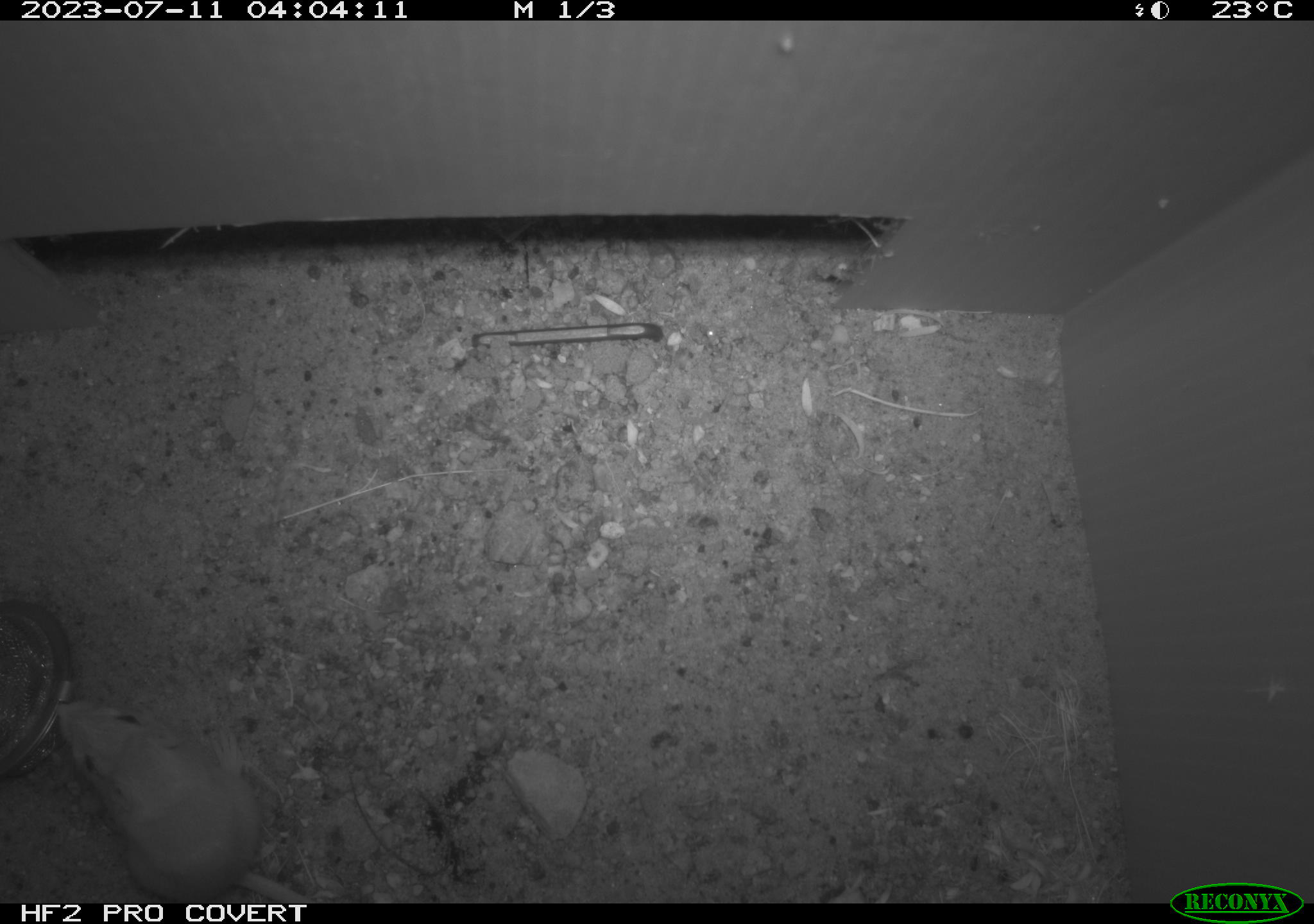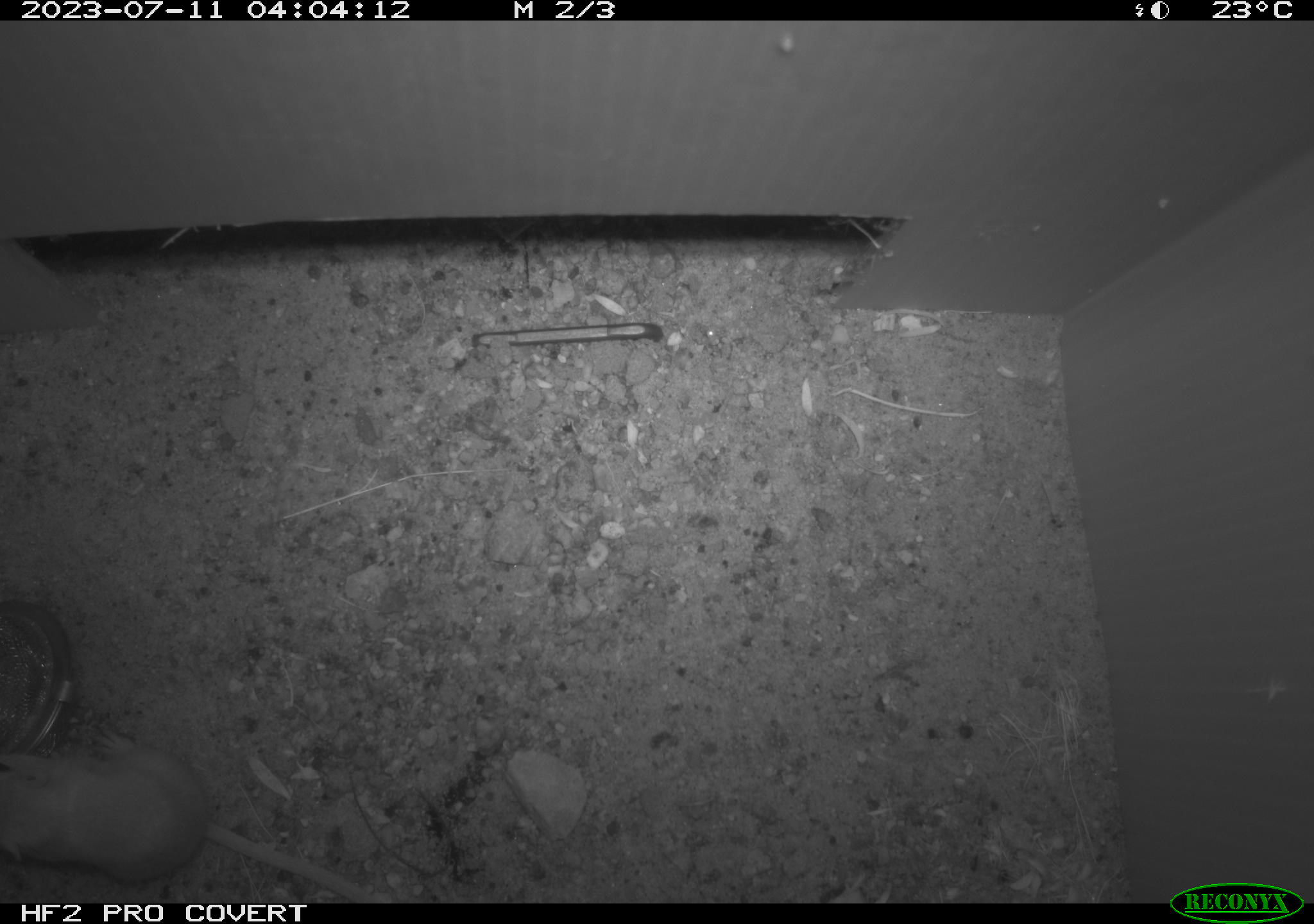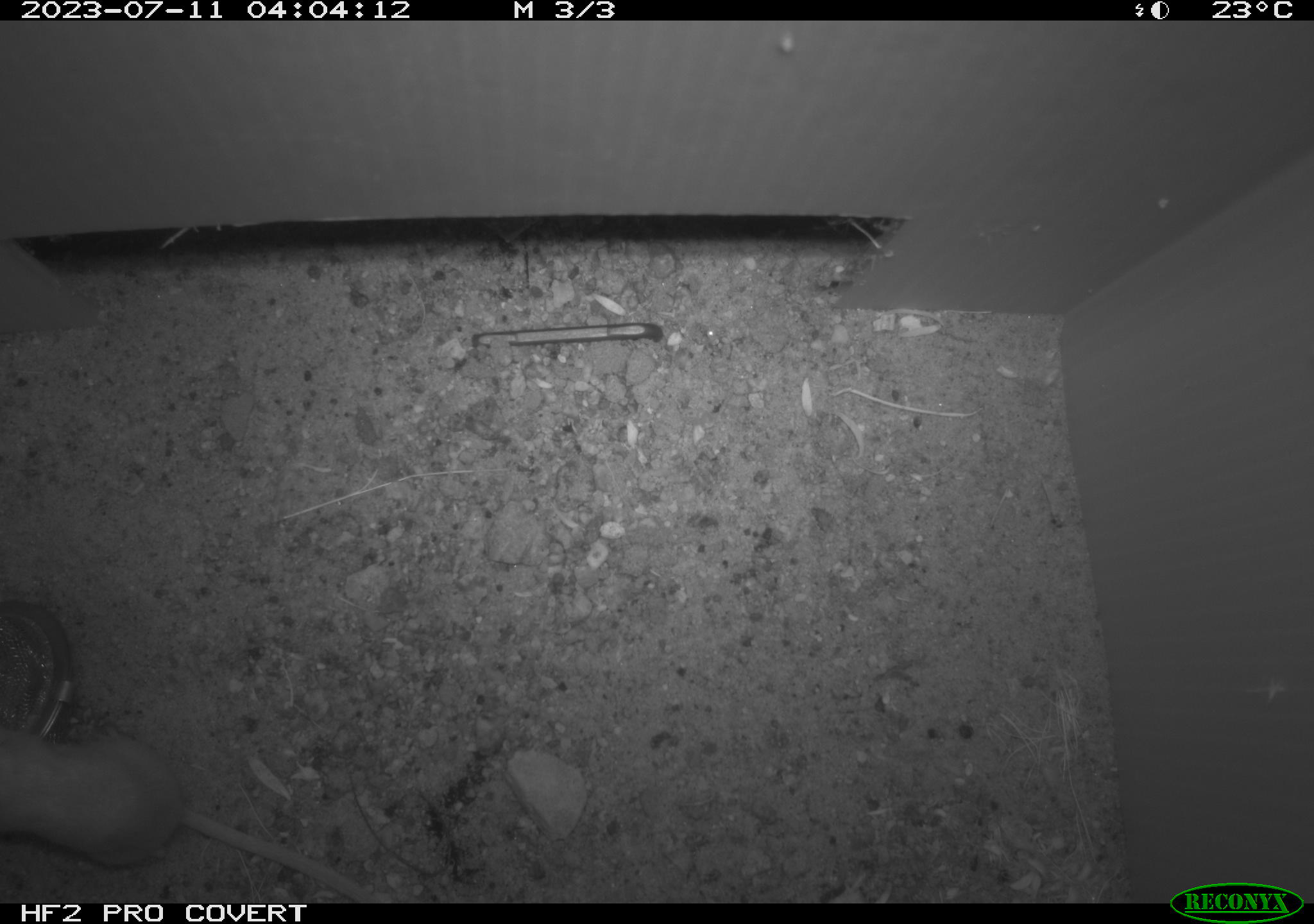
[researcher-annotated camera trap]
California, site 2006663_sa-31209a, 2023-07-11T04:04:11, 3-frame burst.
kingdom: Animalia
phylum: Chordata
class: Mammalia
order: Rodentia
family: Heteromyidae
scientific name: Heteromyidae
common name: kangaroo rats and pocket mice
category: heteromyidae family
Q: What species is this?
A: Heteromyidae family (kangaroo rats and pocket mice) (Heteromyidae).